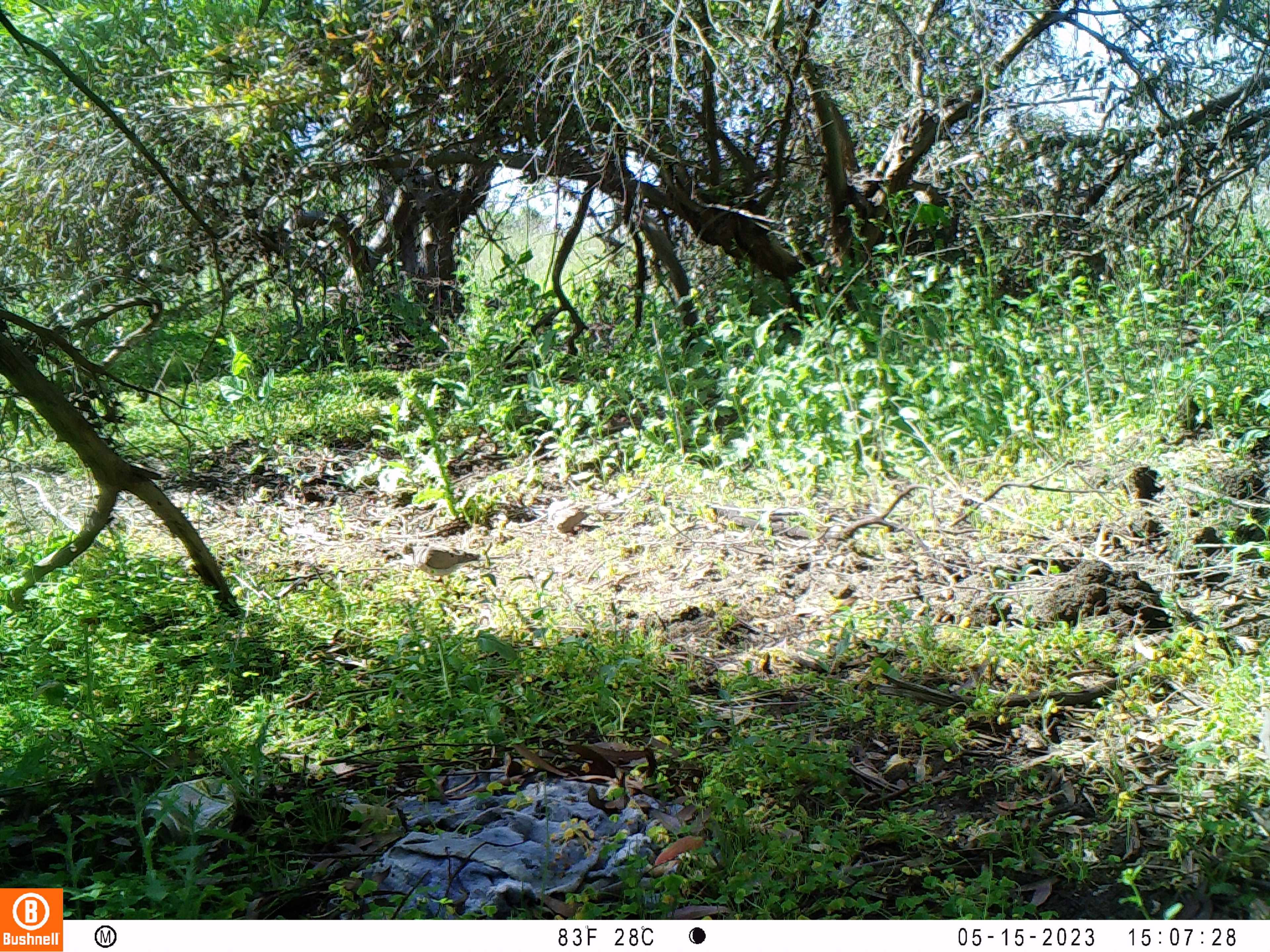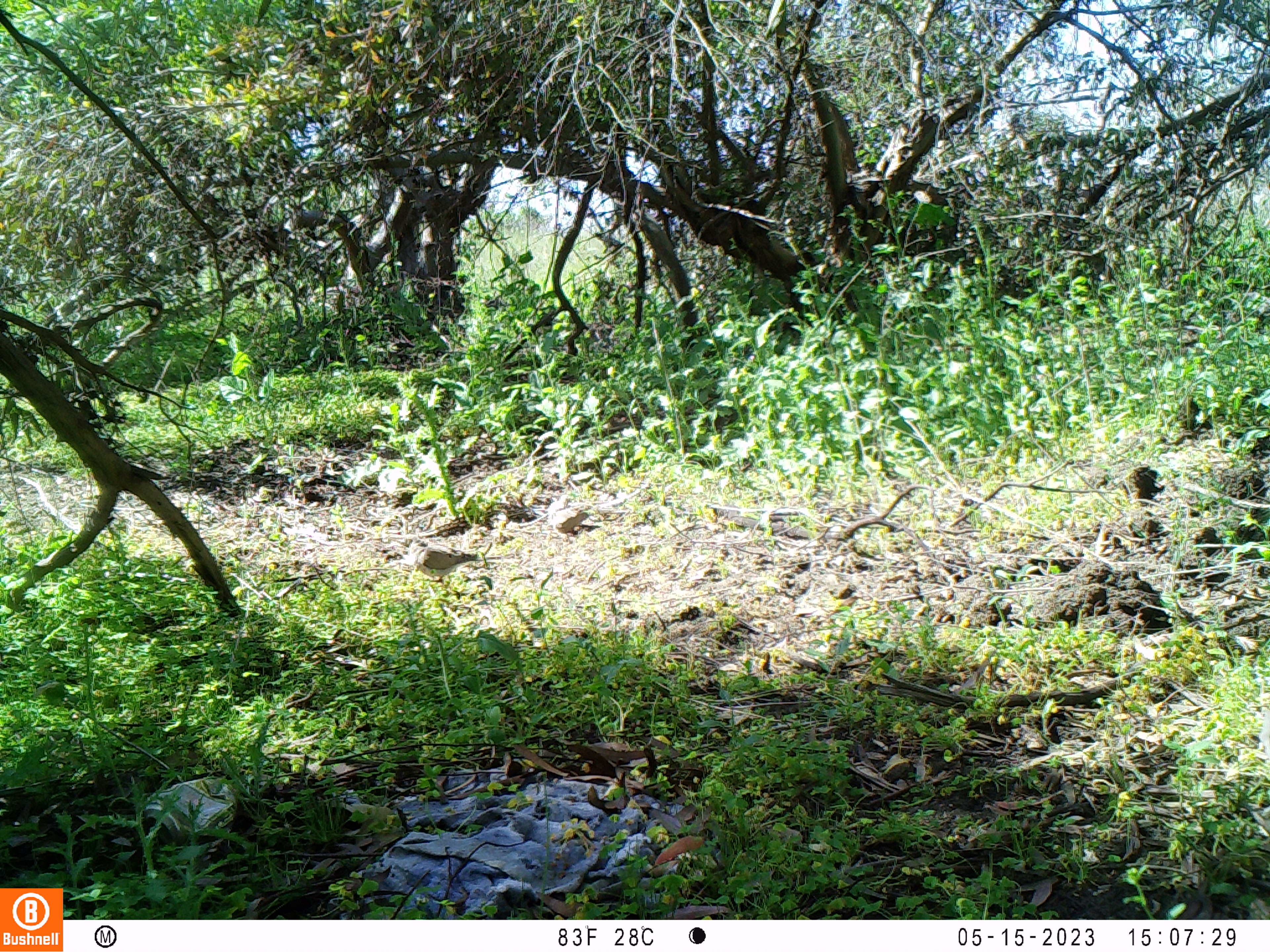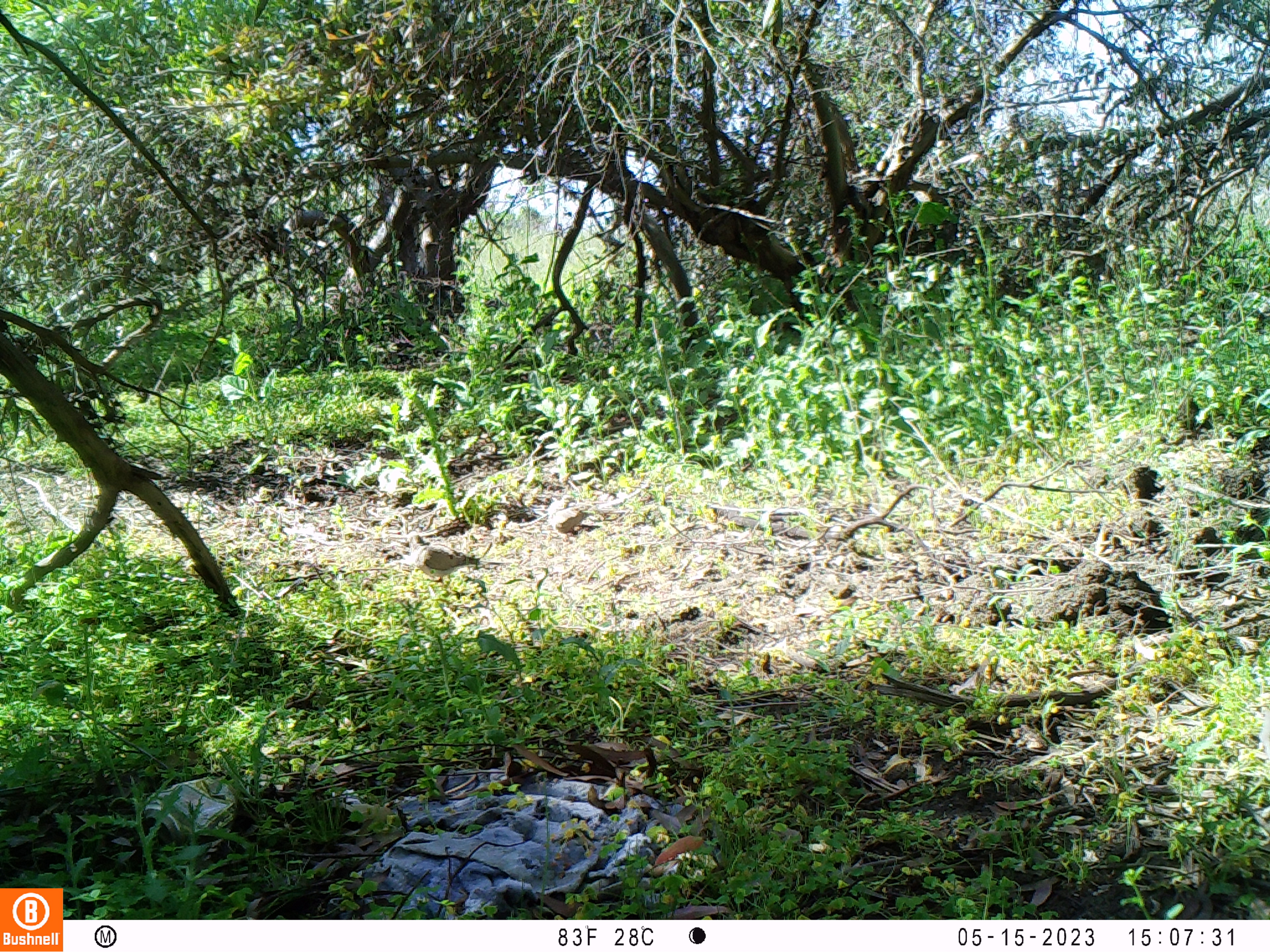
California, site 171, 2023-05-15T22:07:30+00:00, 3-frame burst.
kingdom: Animalia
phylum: Chordata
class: Aves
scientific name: Aves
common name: bird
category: unknown bird